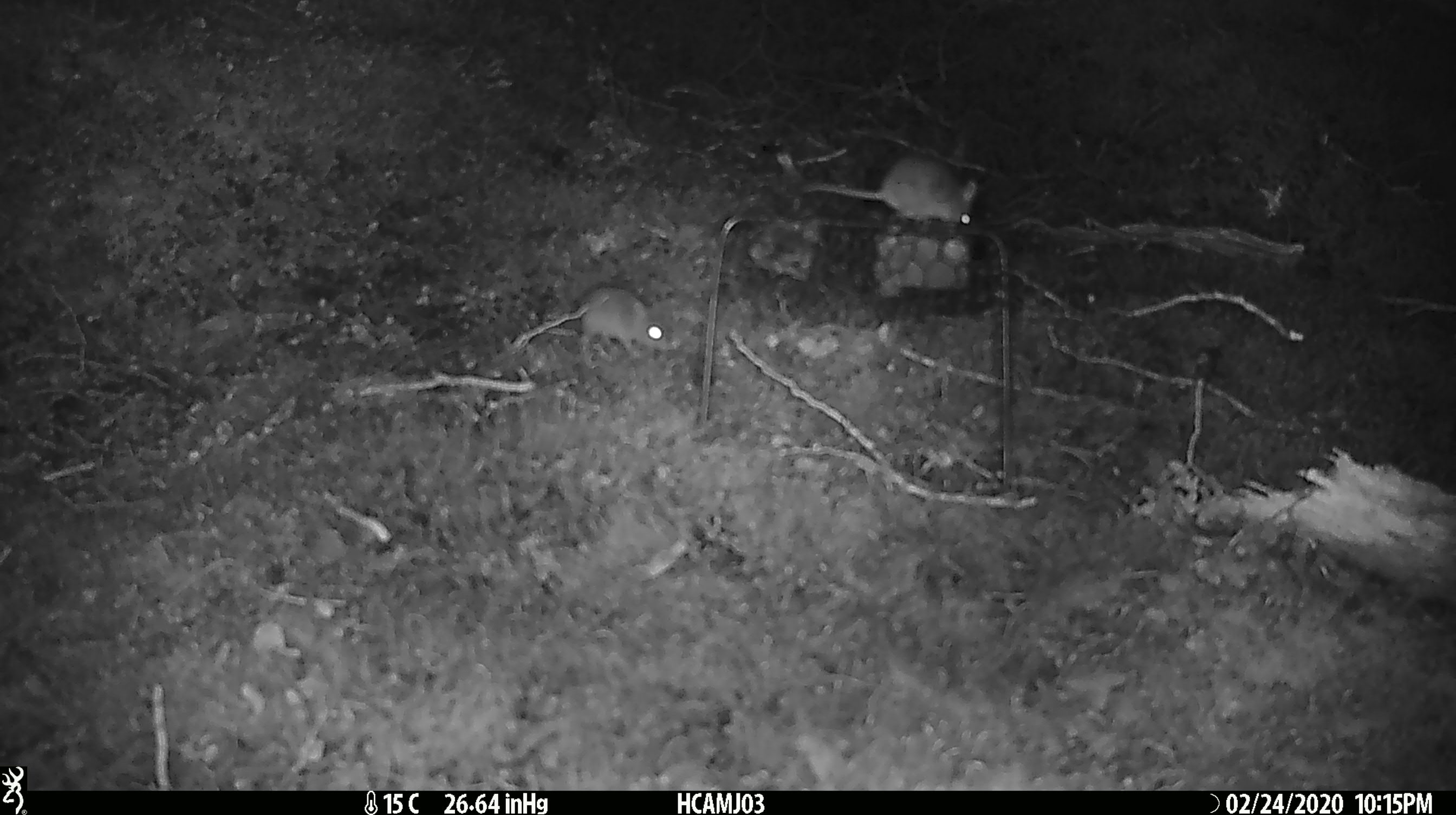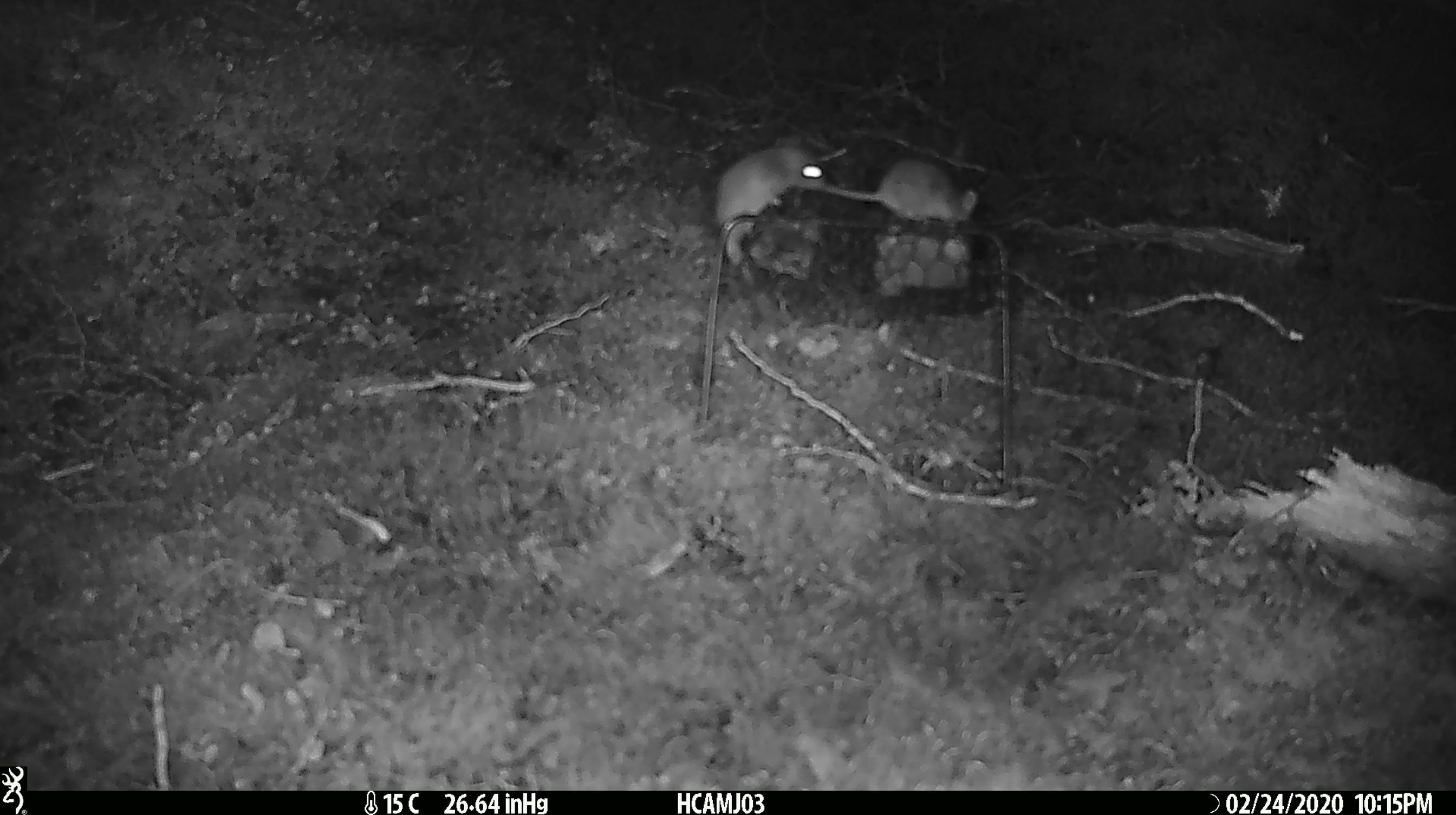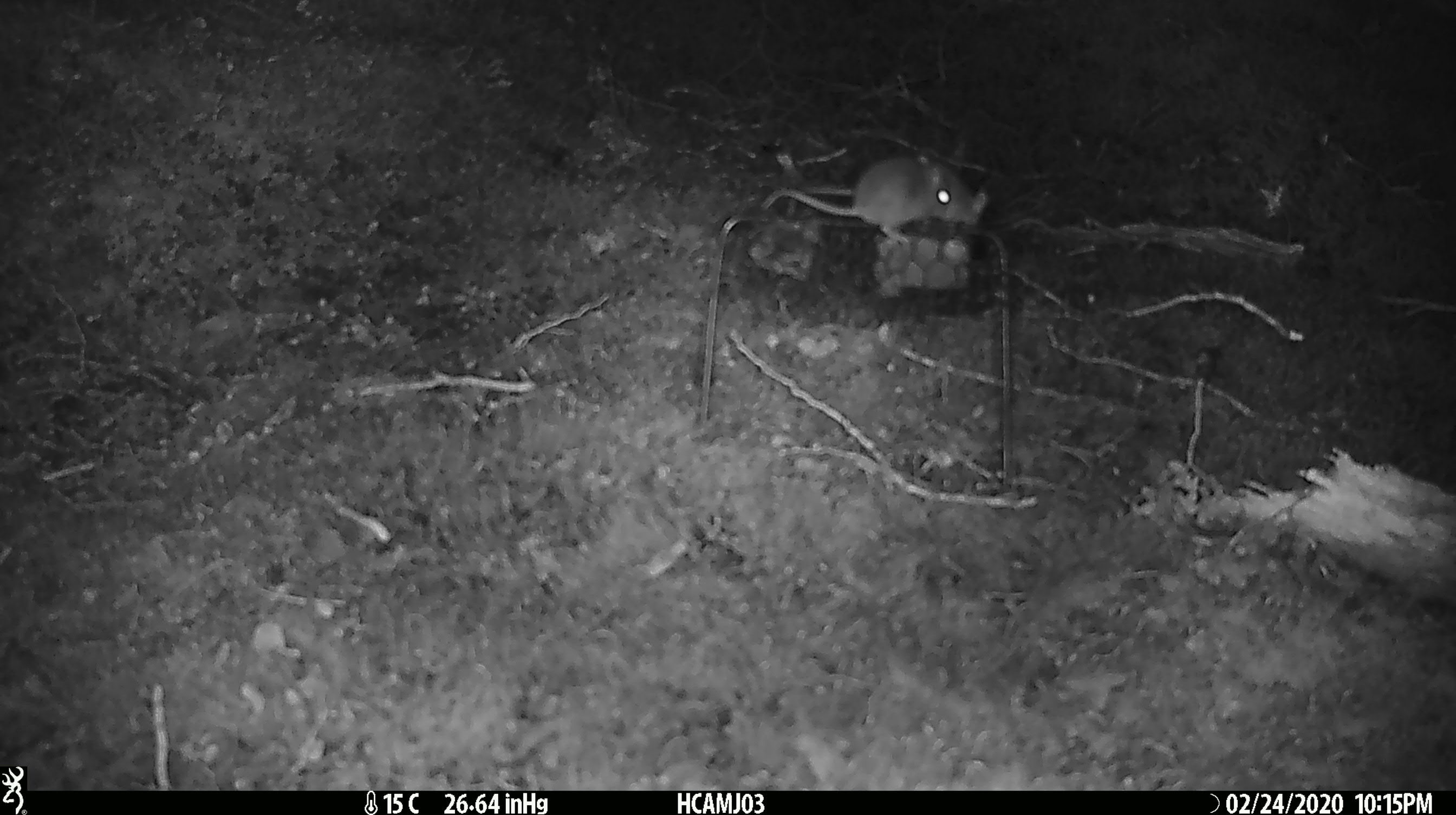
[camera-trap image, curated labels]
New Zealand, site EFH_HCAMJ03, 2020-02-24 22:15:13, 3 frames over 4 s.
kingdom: Animalia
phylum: Chordata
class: Mammalia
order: Rodentia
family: Muridae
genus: Mus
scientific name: Mus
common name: mouse